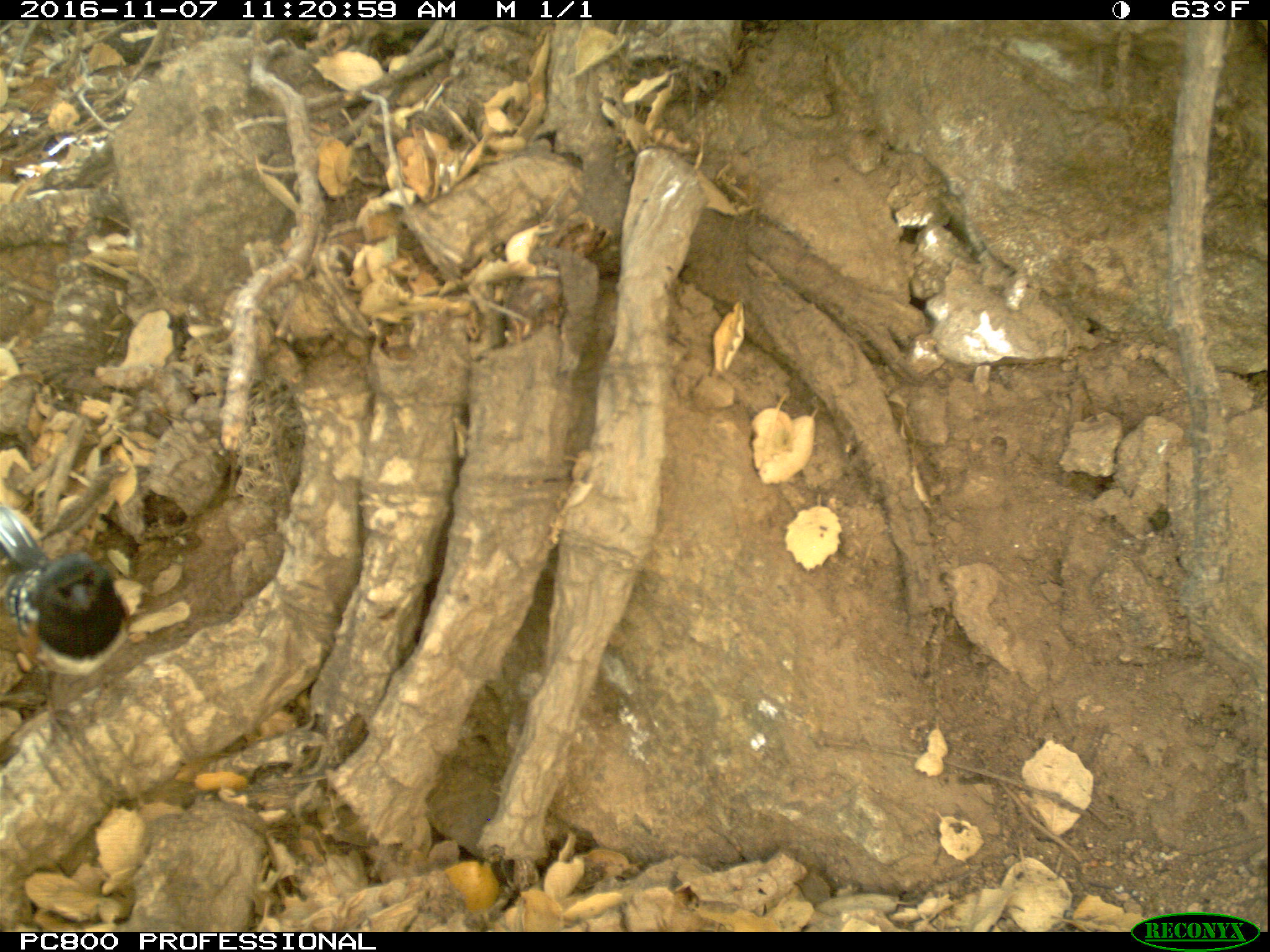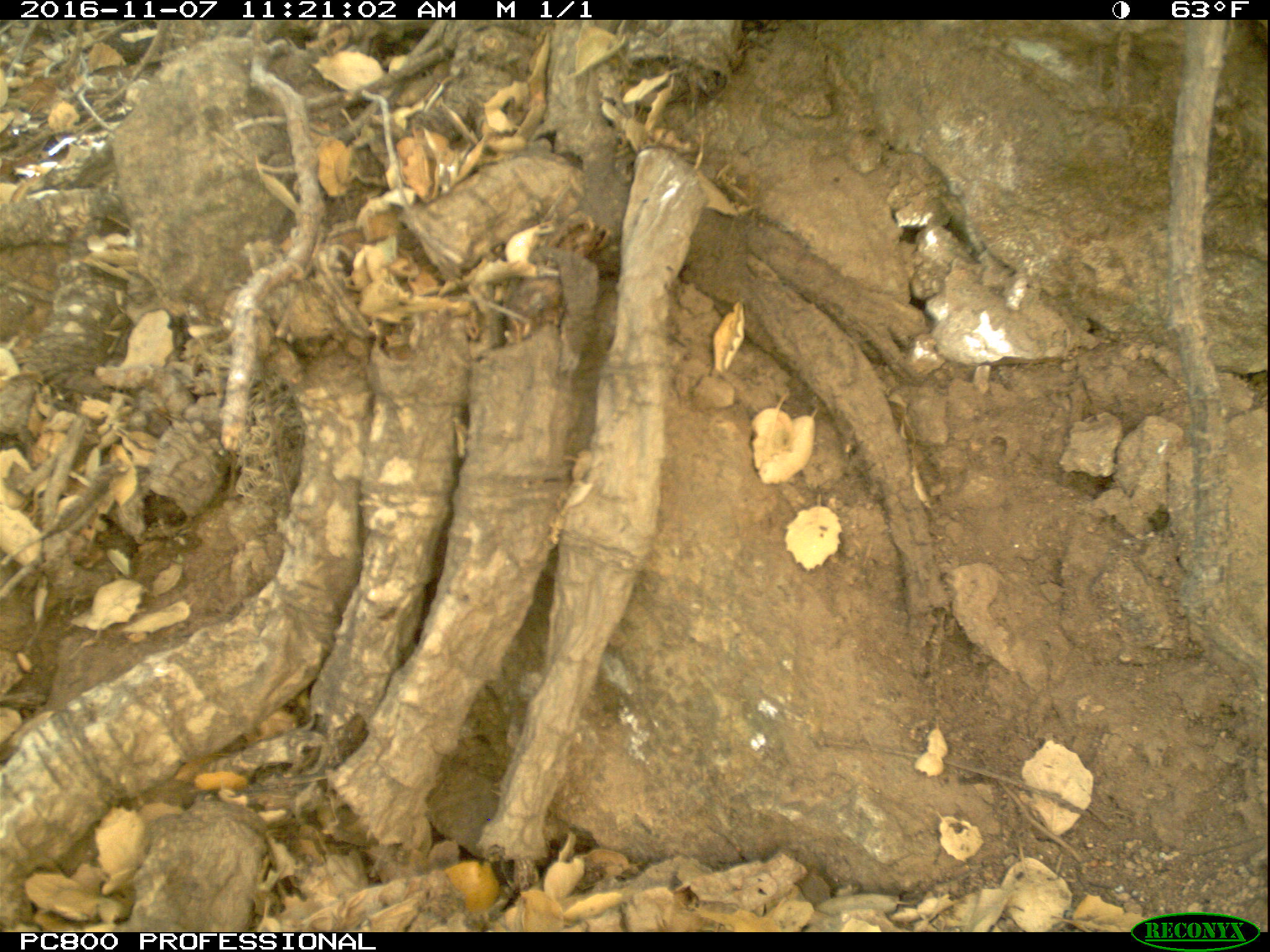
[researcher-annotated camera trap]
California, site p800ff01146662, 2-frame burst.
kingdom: Animalia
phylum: Chordata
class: Aves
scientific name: Aves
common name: bird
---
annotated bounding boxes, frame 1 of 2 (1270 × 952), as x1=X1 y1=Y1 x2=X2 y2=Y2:
bird: x1=0 y1=505 x2=131 y2=750